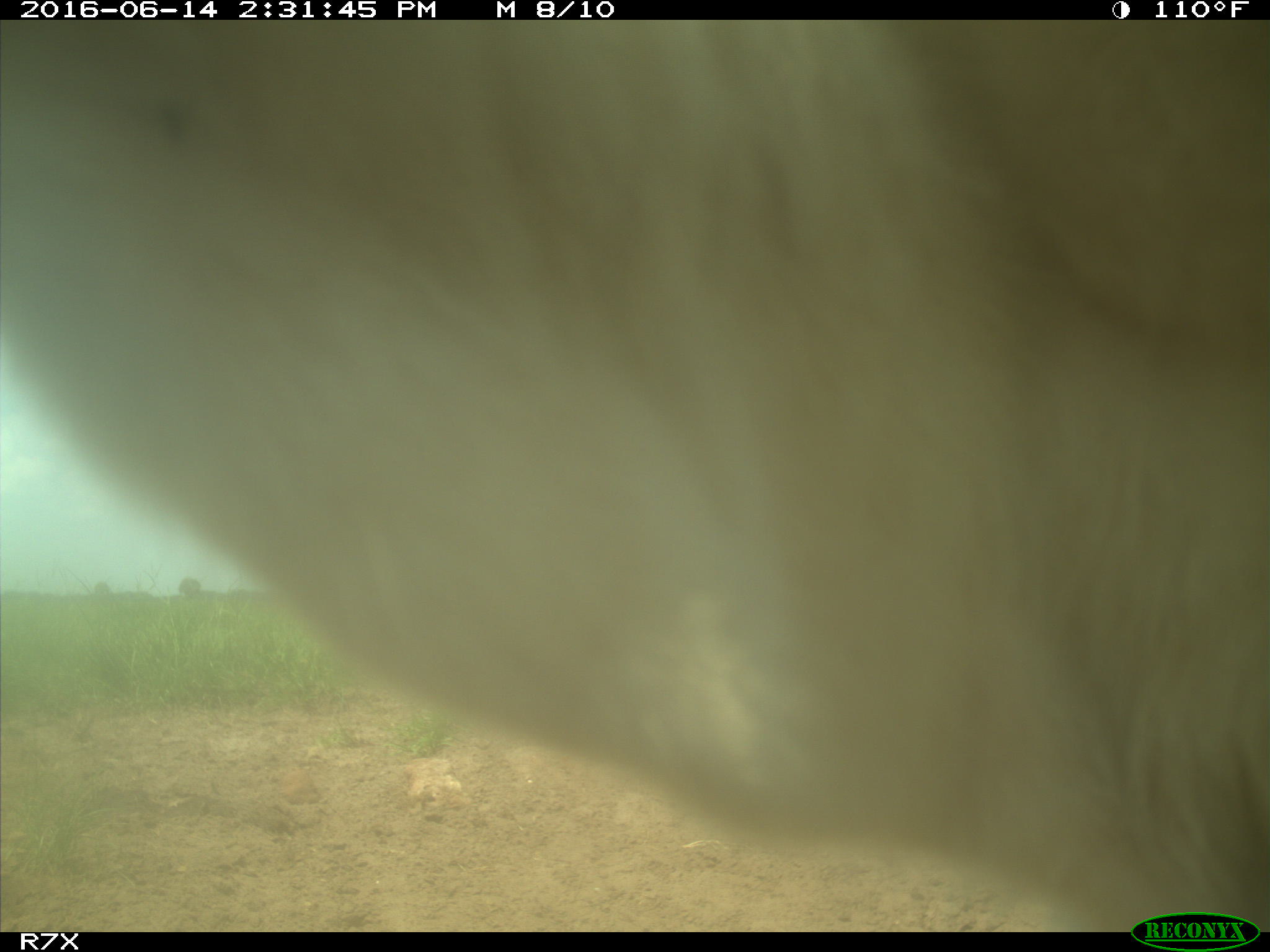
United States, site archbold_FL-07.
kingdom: Animalia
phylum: Chordata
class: Mammalia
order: Artiodactyla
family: Bovidae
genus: Bos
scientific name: Bos taurus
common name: domestic cow